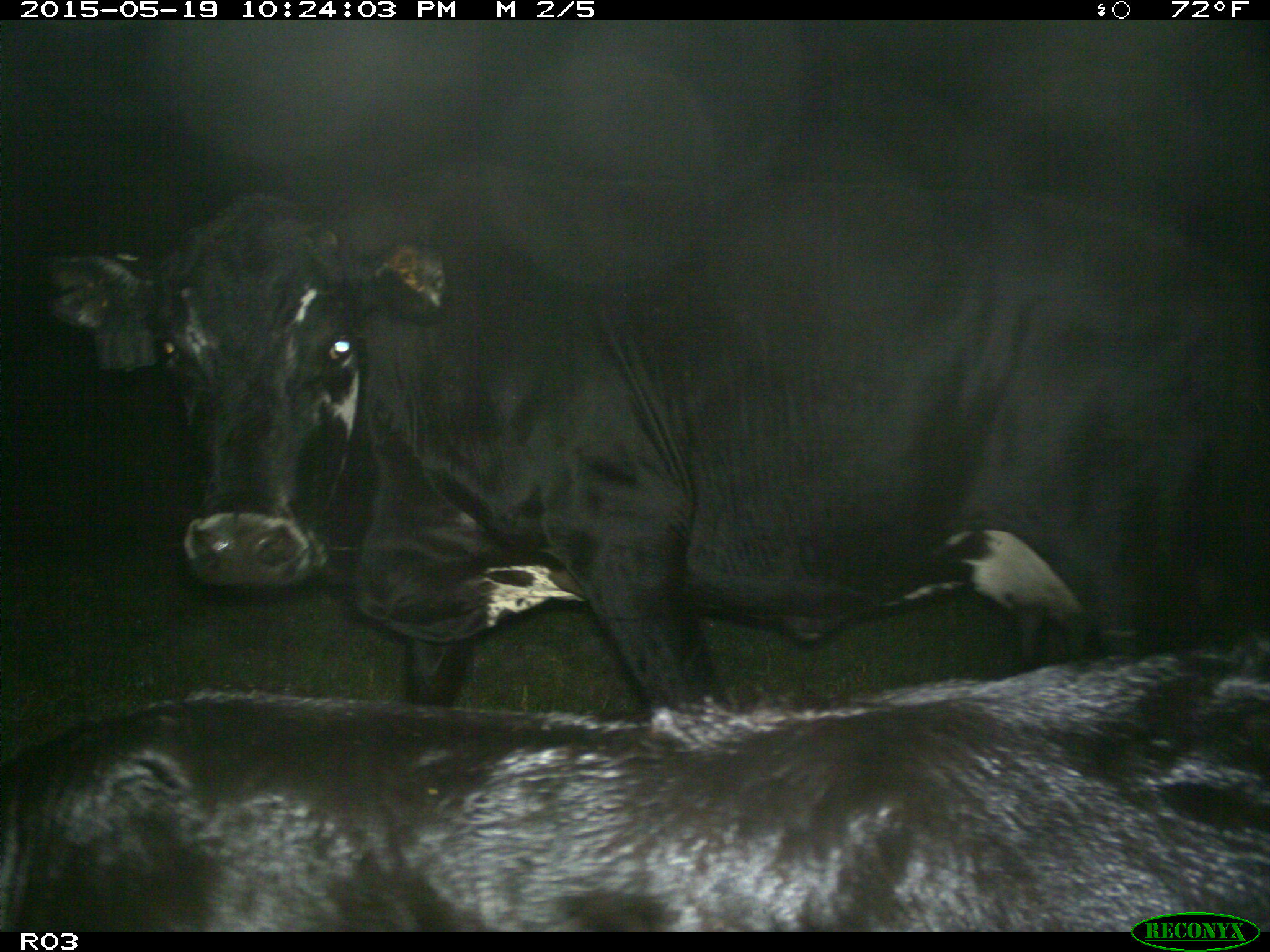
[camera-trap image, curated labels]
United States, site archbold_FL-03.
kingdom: Animalia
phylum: Chordata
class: Mammalia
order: Artiodactyla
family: Bovidae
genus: Bos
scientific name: Bos taurus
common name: domestic cow